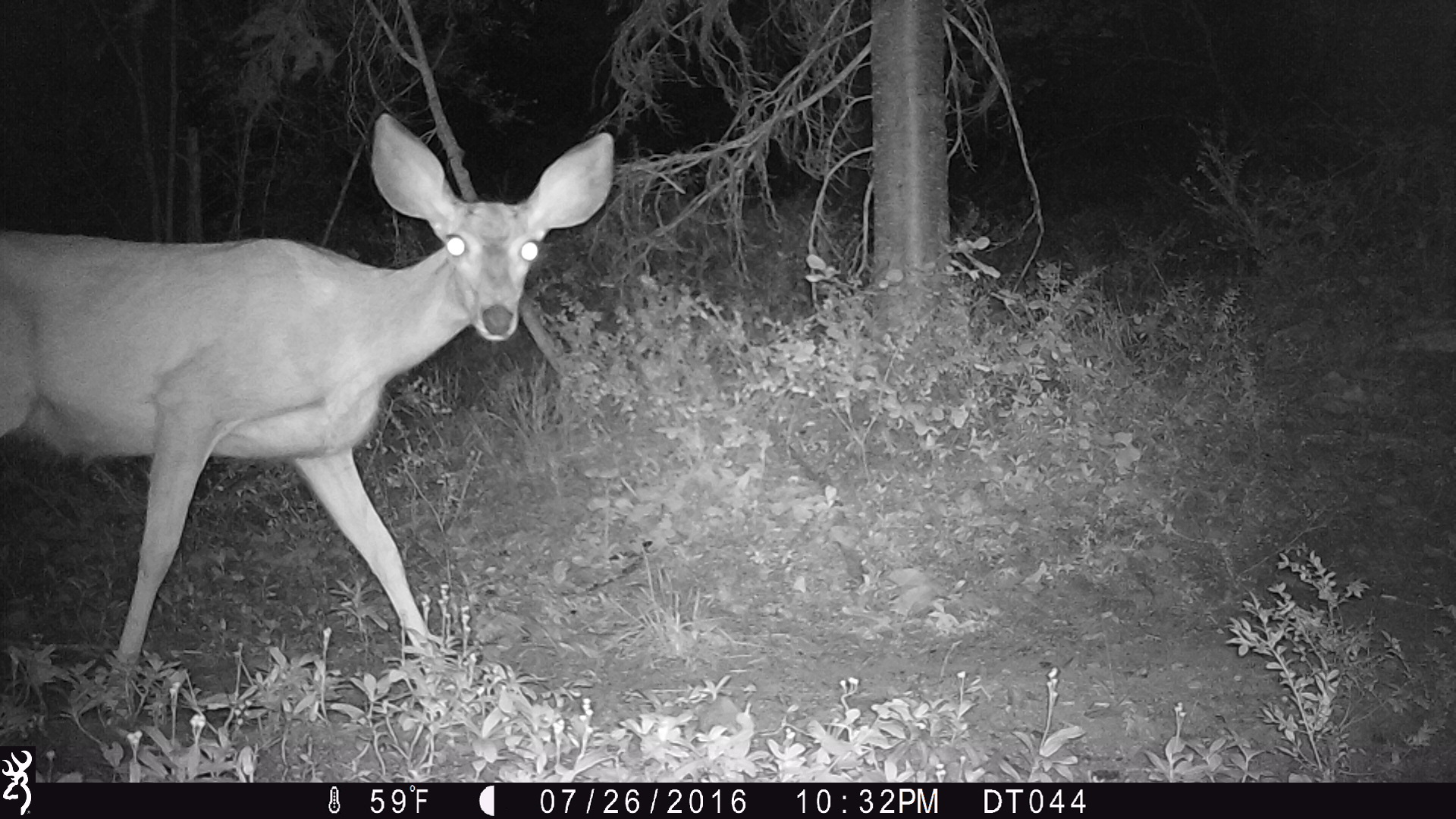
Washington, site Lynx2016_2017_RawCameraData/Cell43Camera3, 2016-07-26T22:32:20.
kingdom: Animalia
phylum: Chordata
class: Mammalia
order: Artiodactyla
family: Cervidae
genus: Odocoileus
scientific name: Odocoileus hemionus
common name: mule deer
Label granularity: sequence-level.